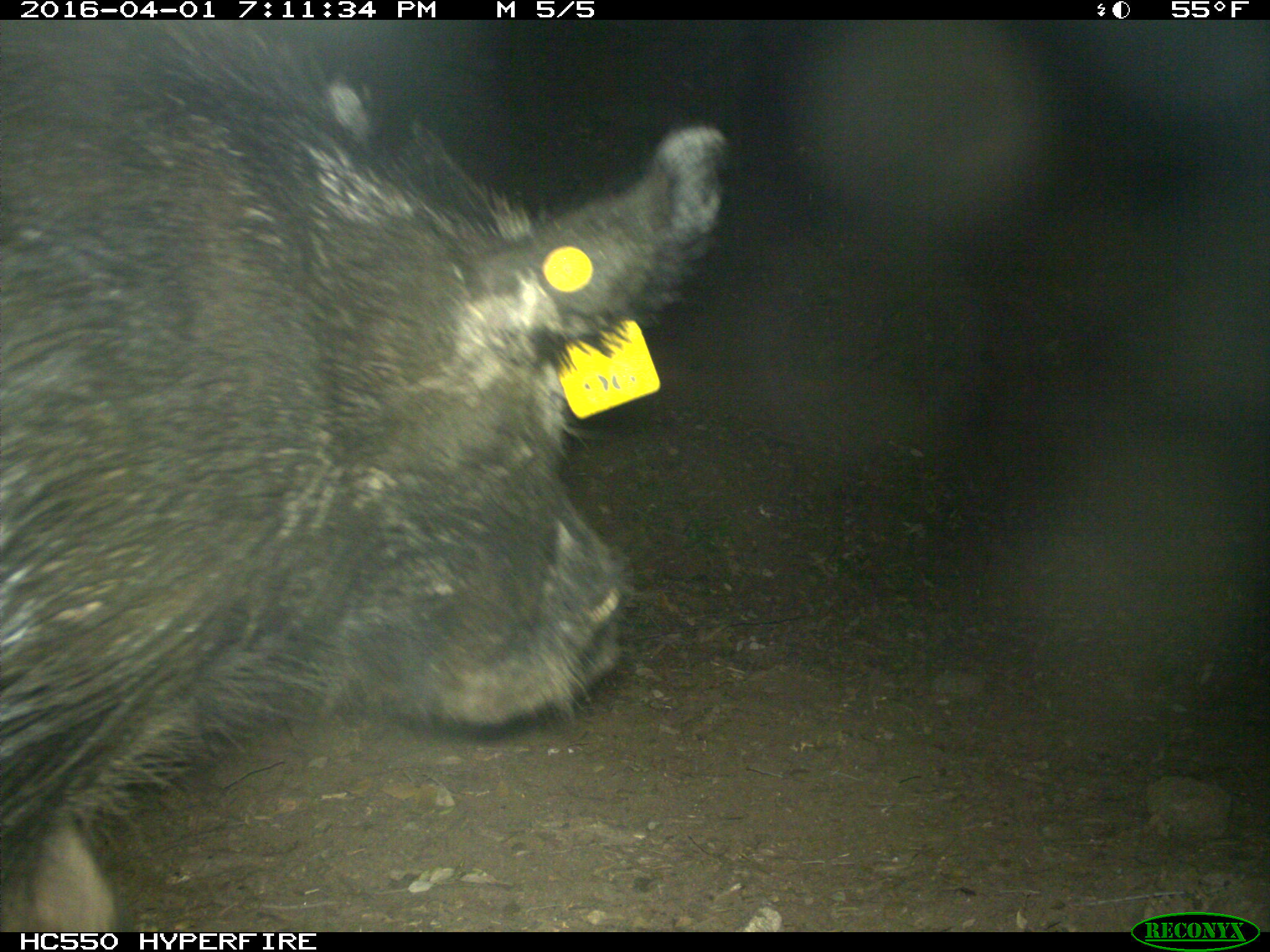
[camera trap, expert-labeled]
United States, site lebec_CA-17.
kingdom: Animalia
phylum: Chordata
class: Mammalia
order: Artiodactyla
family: Suidae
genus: Sus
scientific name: Sus scrofa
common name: wild boar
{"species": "Sus scrofa (wild boar)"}